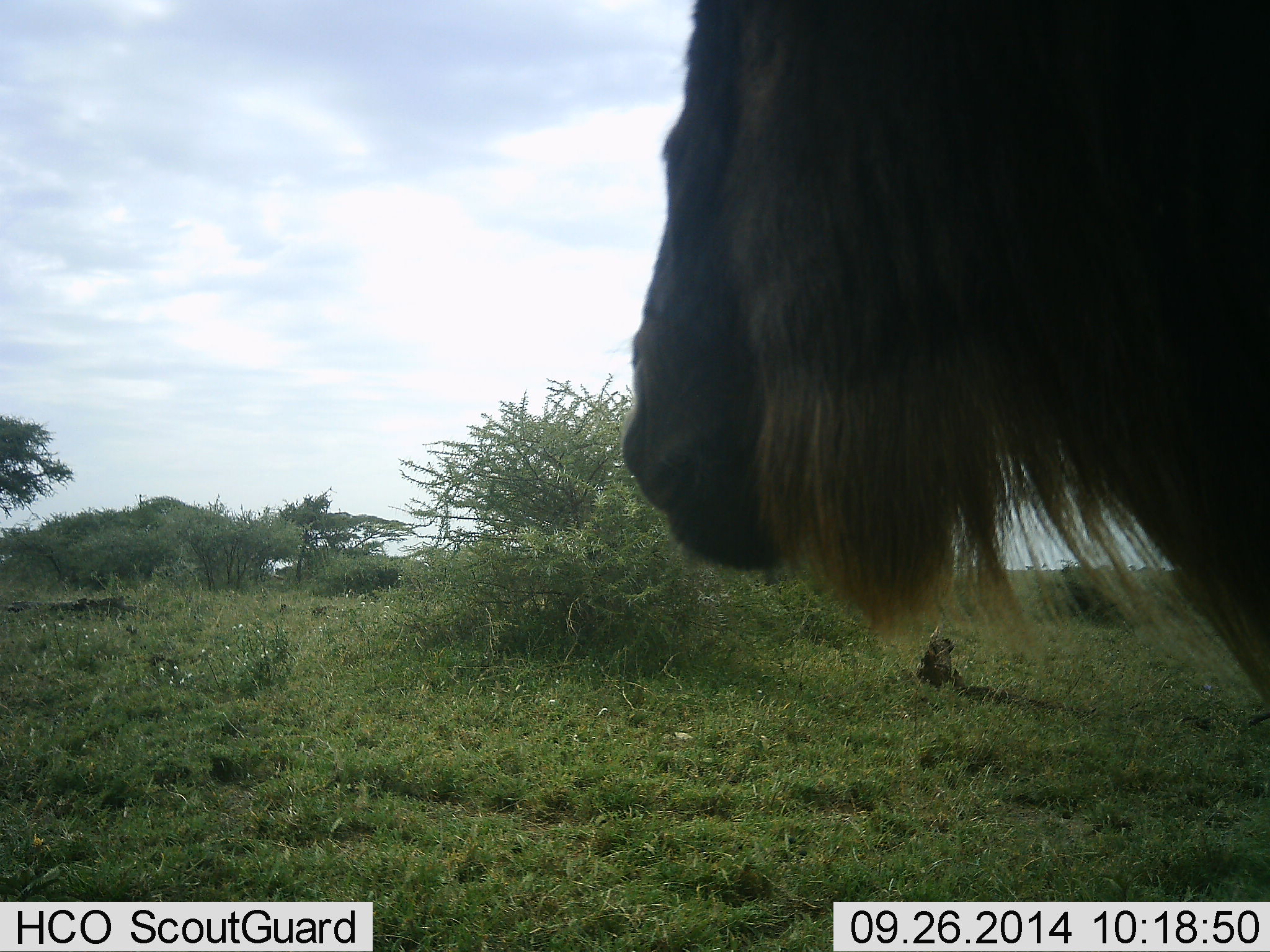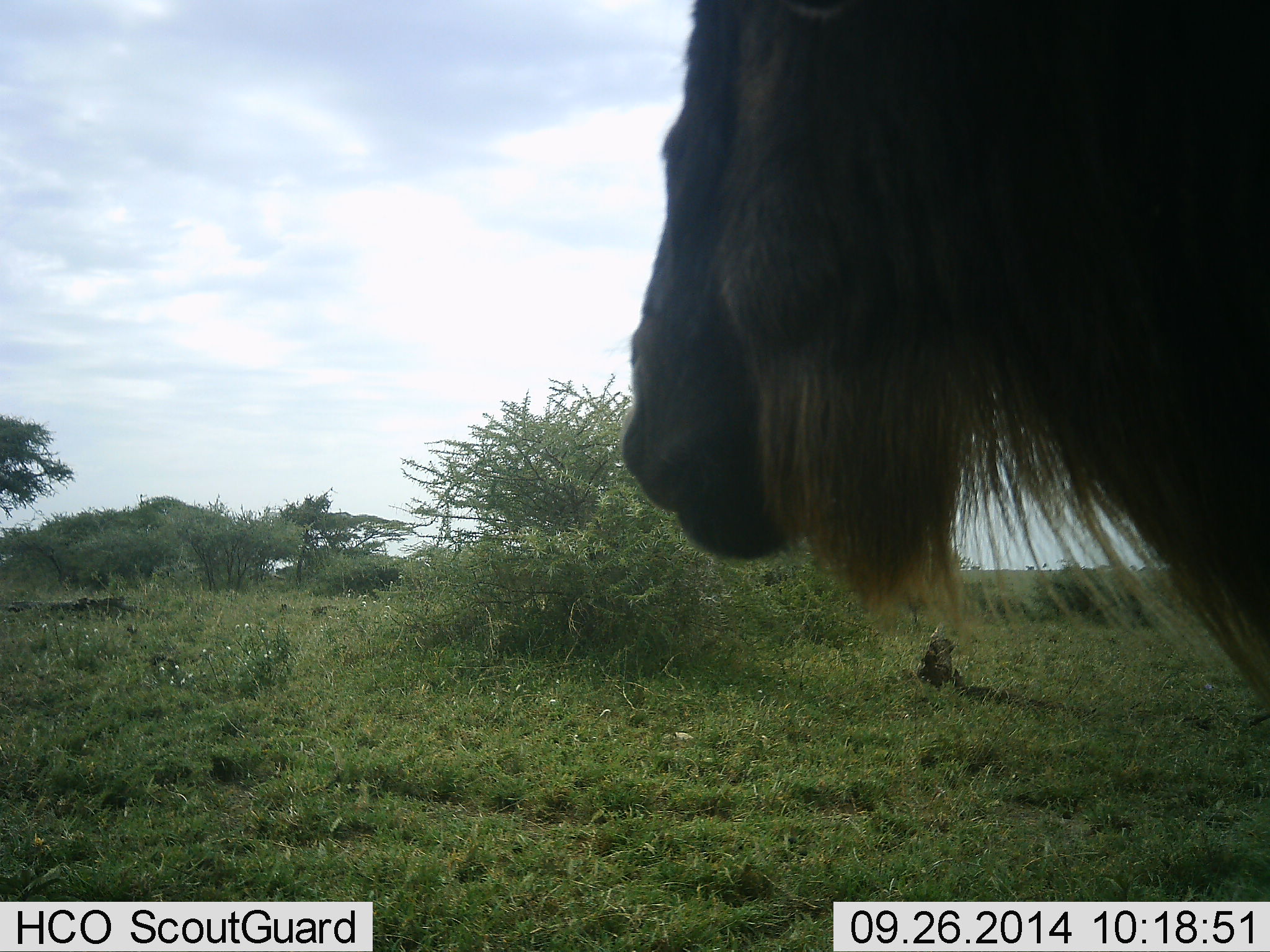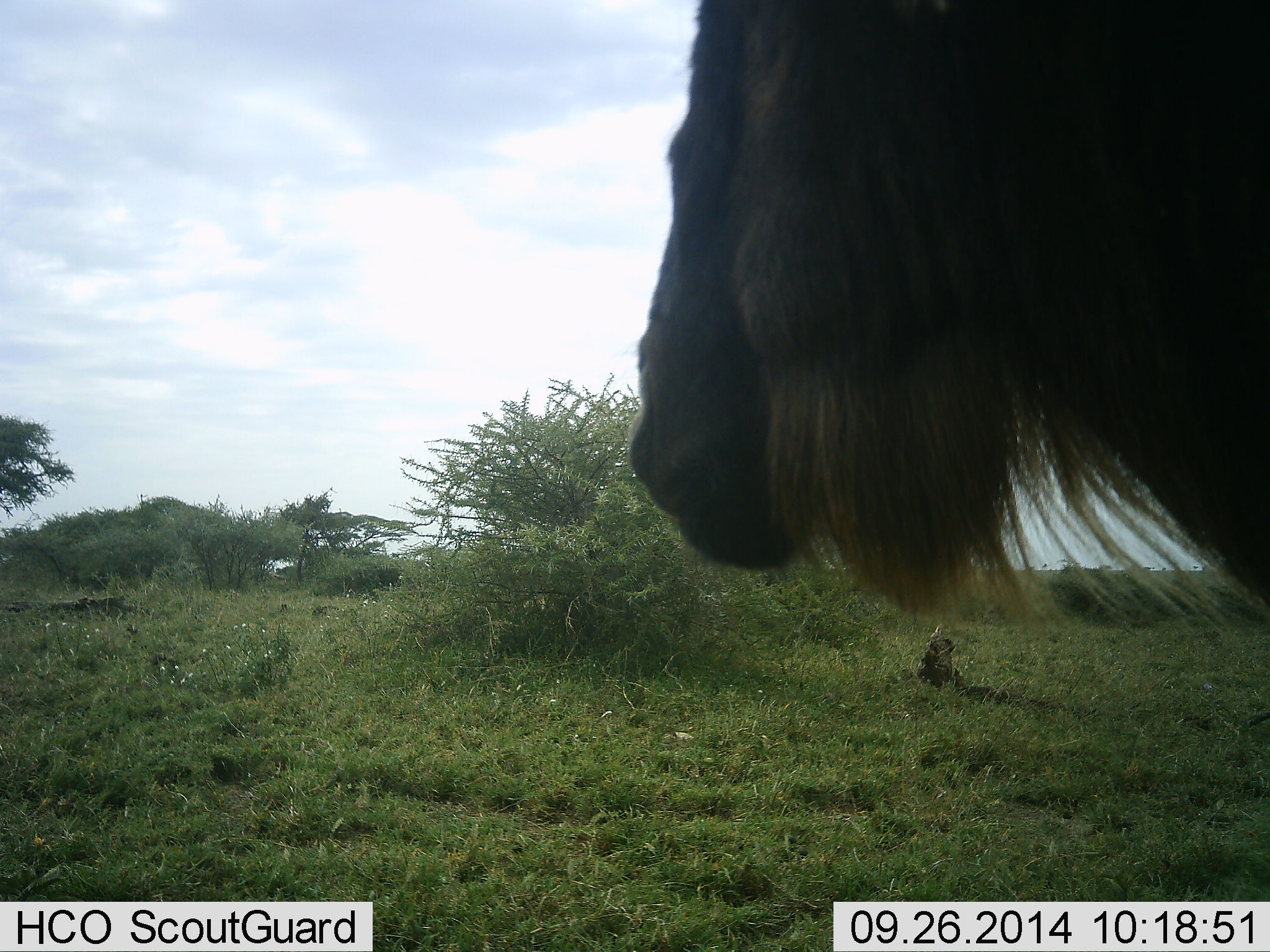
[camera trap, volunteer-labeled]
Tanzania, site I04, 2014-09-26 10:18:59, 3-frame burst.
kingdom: Animalia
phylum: Chordata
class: Mammalia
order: Artiodactyla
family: Bovidae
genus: Connochaetes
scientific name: Connochaetes taurinus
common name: blue wildebeest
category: wildebeest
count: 1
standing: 70%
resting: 0%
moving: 0%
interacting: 0%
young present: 0%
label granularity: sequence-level